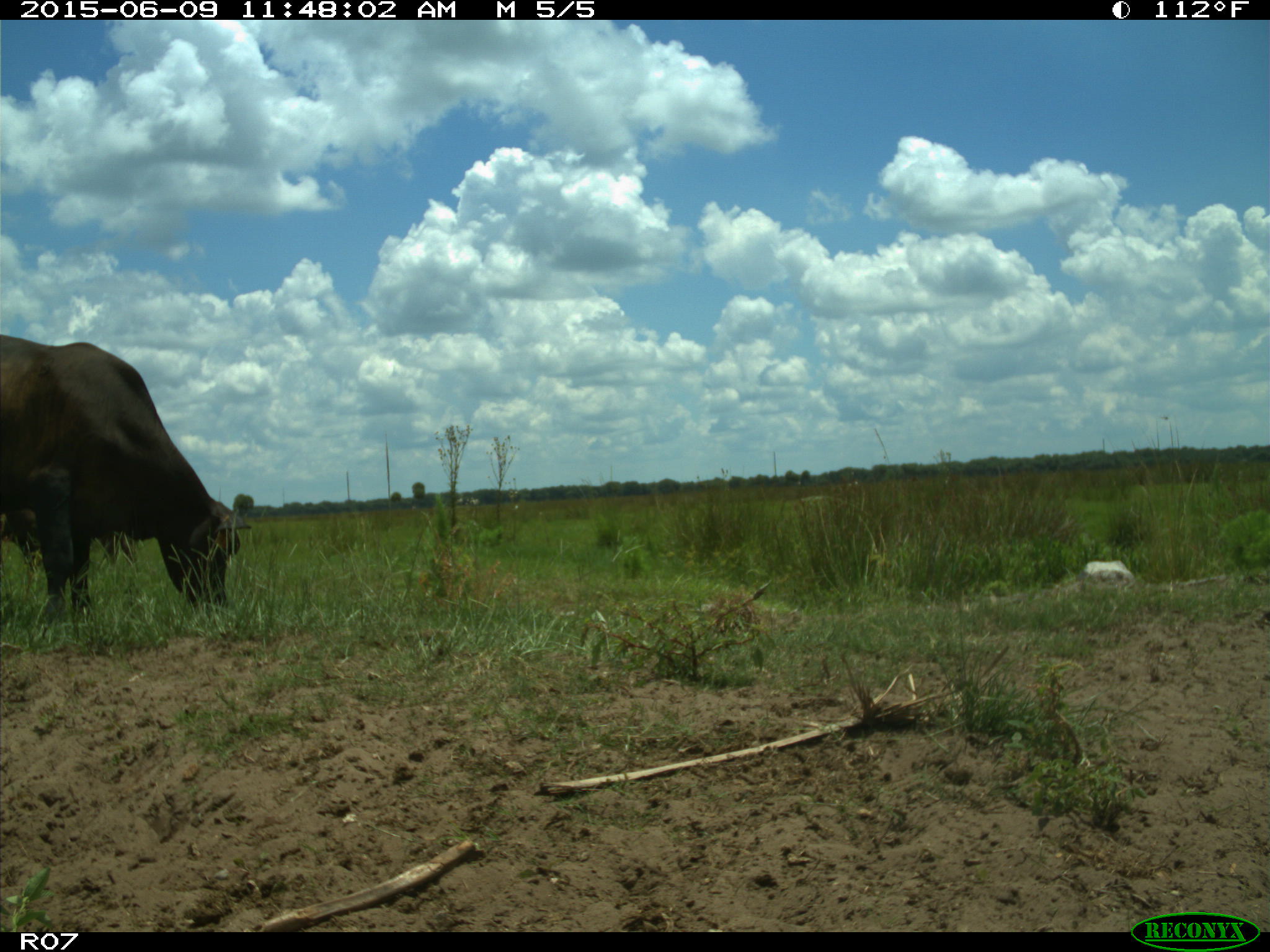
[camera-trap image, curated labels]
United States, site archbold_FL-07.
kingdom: Animalia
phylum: Chordata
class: Mammalia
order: Artiodactyla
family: Bovidae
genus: Bos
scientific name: Bos taurus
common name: domestic cow